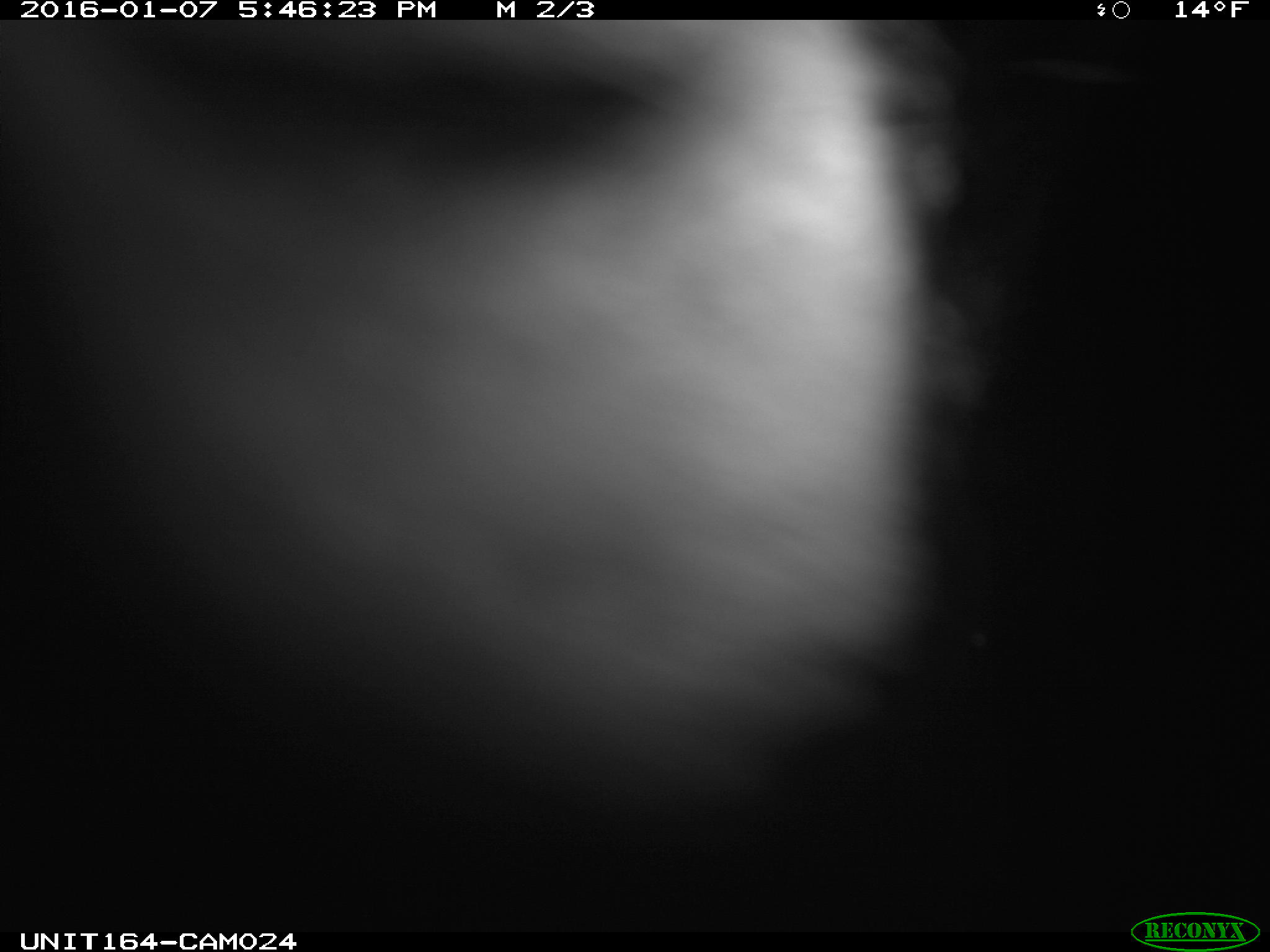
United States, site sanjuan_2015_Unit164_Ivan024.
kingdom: Animalia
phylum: Chordata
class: Mammalia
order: Artiodactyla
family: Cervidae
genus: Alces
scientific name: Alces alces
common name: moose